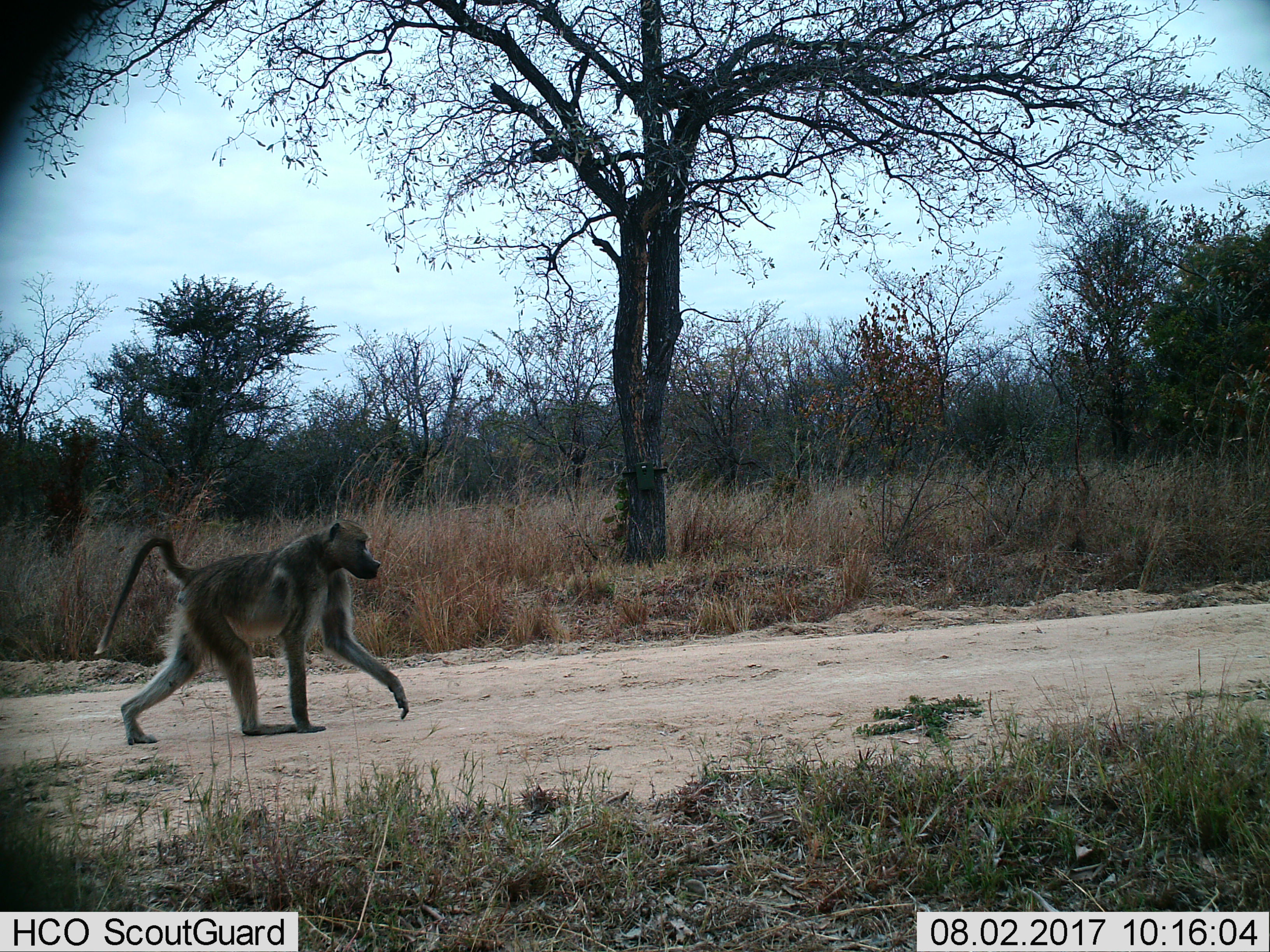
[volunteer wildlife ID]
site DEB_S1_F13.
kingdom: Animalia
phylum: Chordata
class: Mammalia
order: Primates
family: Cercopithecidae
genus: Papio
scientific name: Papio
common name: baboon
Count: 1.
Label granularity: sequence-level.